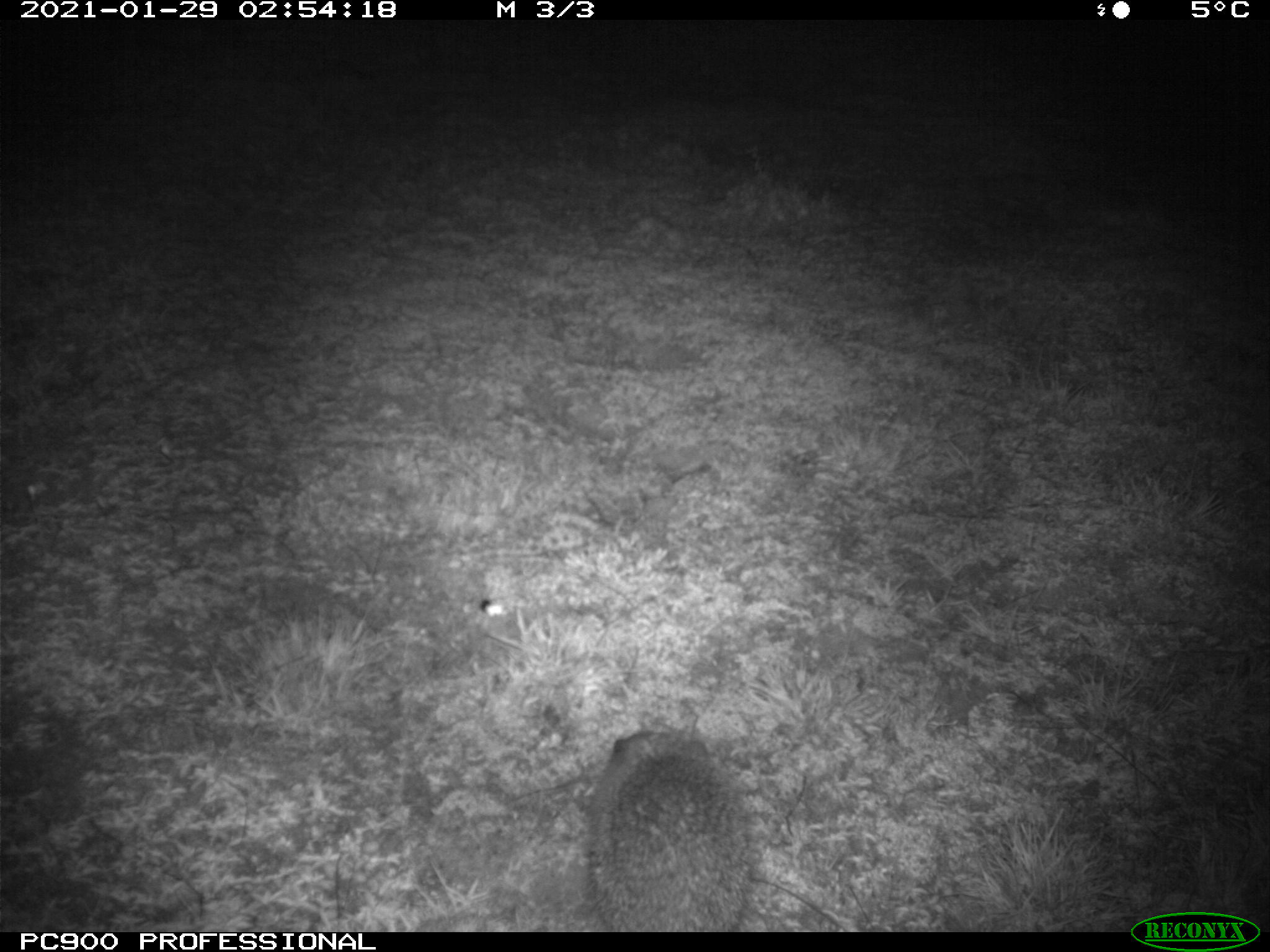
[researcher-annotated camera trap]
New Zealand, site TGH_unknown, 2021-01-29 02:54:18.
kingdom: Animalia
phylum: Chordata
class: Mammalia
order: Eulipotyphla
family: Erinaceidae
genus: Erinaceus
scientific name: Erinaceus europaeus europaeus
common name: european hedgehog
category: hedgehog